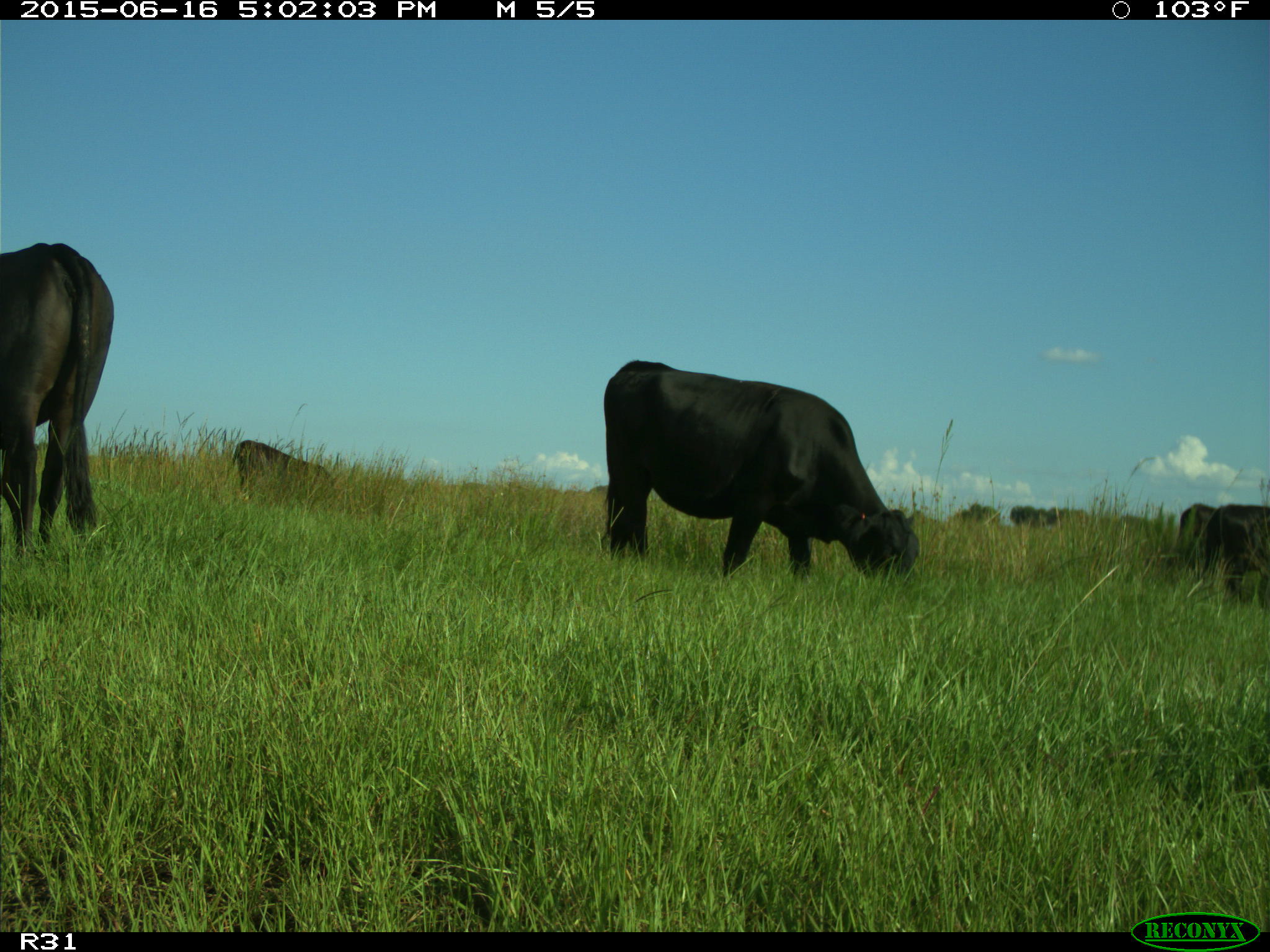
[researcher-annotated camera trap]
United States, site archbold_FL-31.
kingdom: Animalia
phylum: Chordata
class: Mammalia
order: Artiodactyla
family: Bovidae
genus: Bos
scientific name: Bos taurus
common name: domestic cow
Bos taurus (domestic cow).